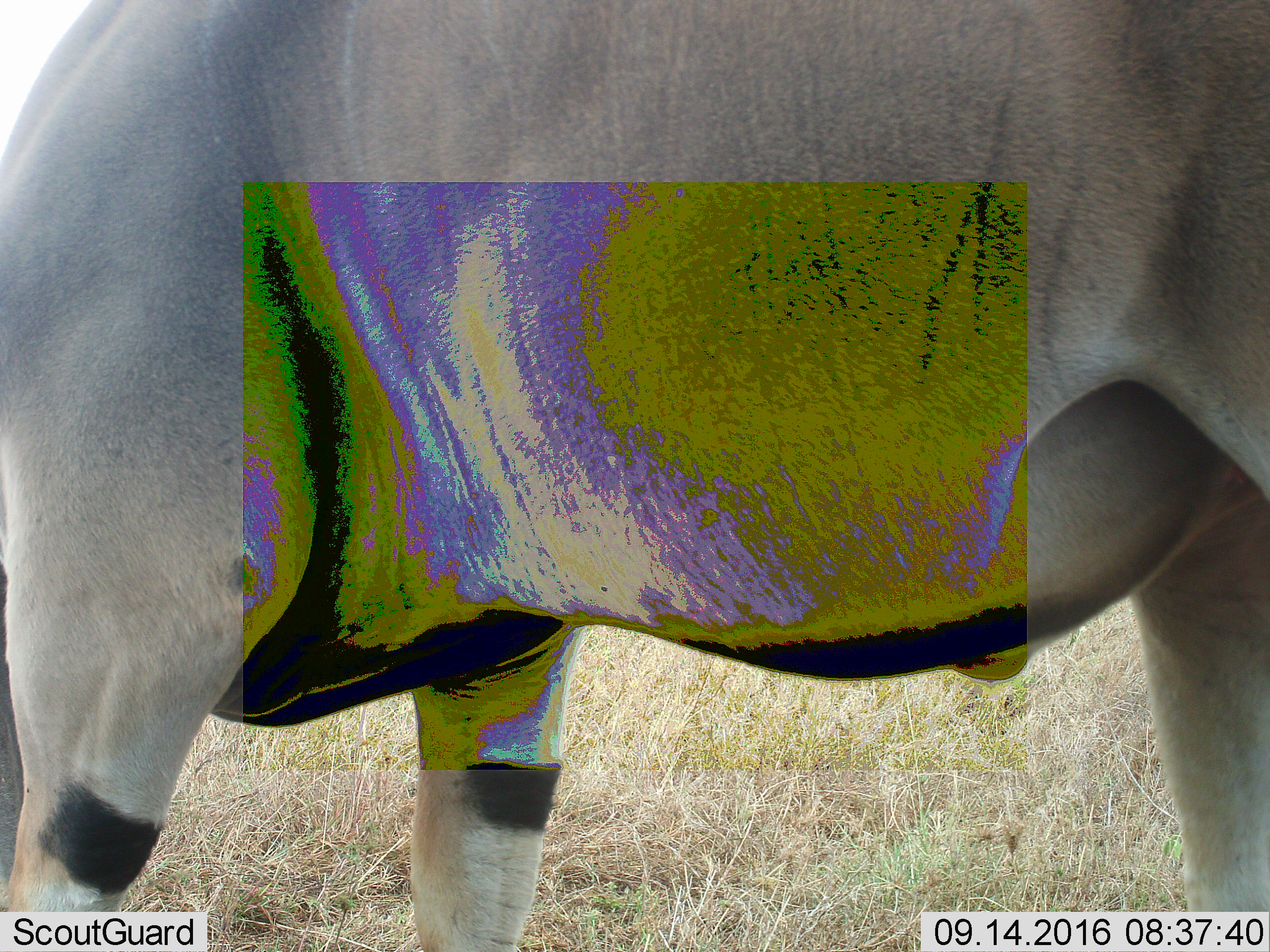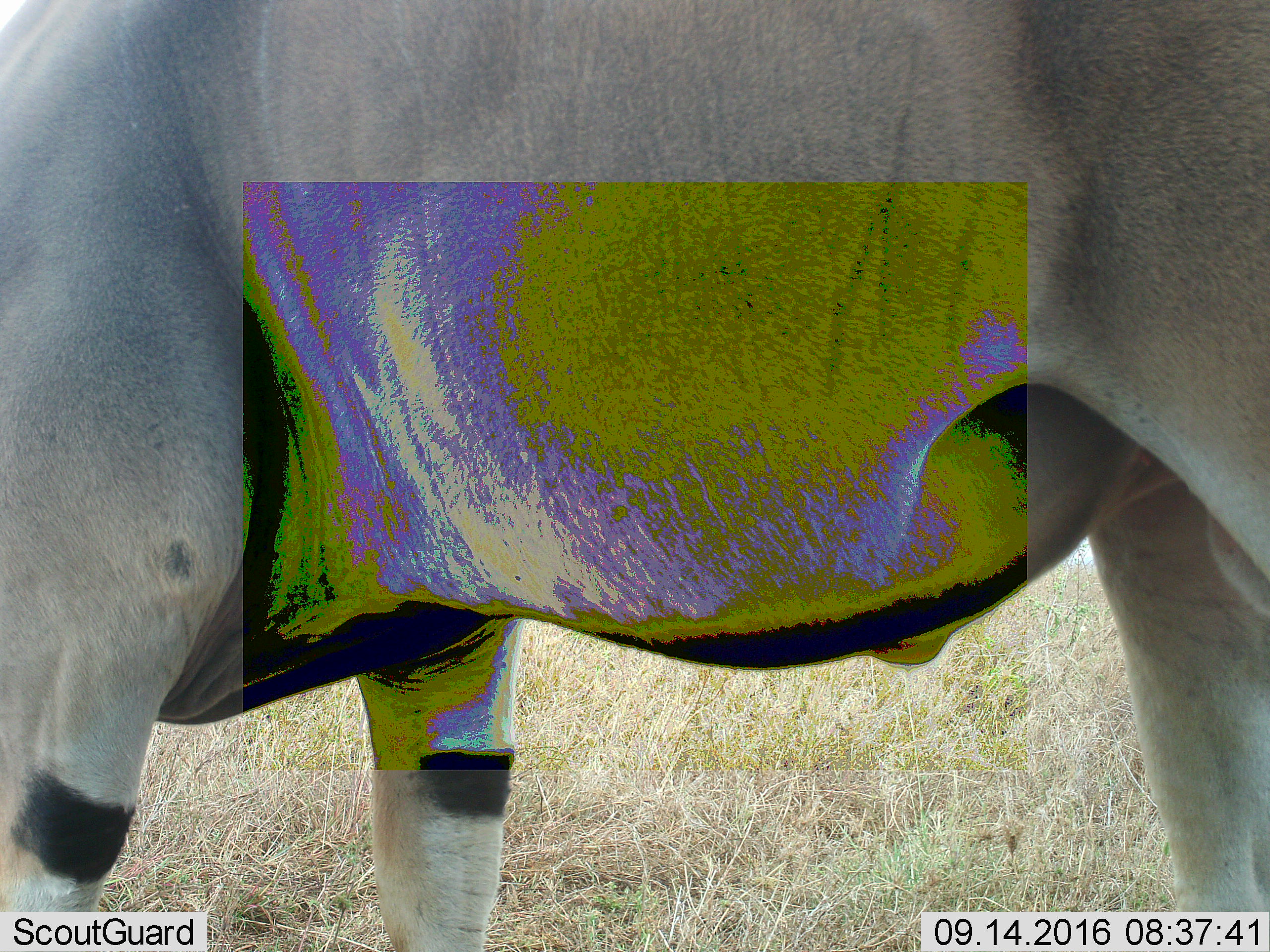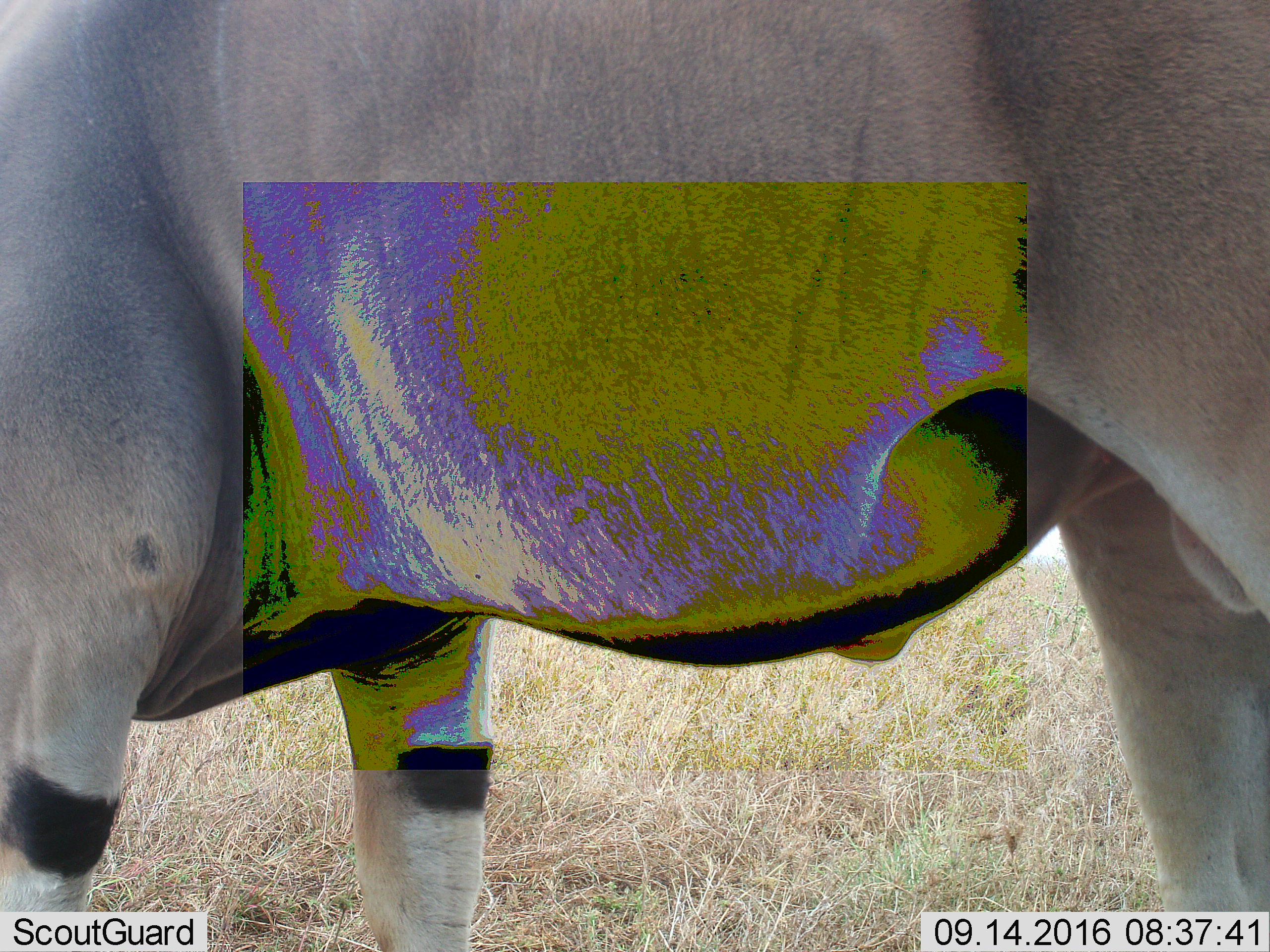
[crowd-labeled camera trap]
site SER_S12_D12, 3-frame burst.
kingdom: Animalia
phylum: Chordata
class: Mammalia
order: Artiodactyla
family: Bovidae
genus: Tragelaphus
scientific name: Tragelaphus oryx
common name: eland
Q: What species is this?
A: Eland (Tragelaphus oryx).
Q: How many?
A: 1.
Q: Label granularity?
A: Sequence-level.